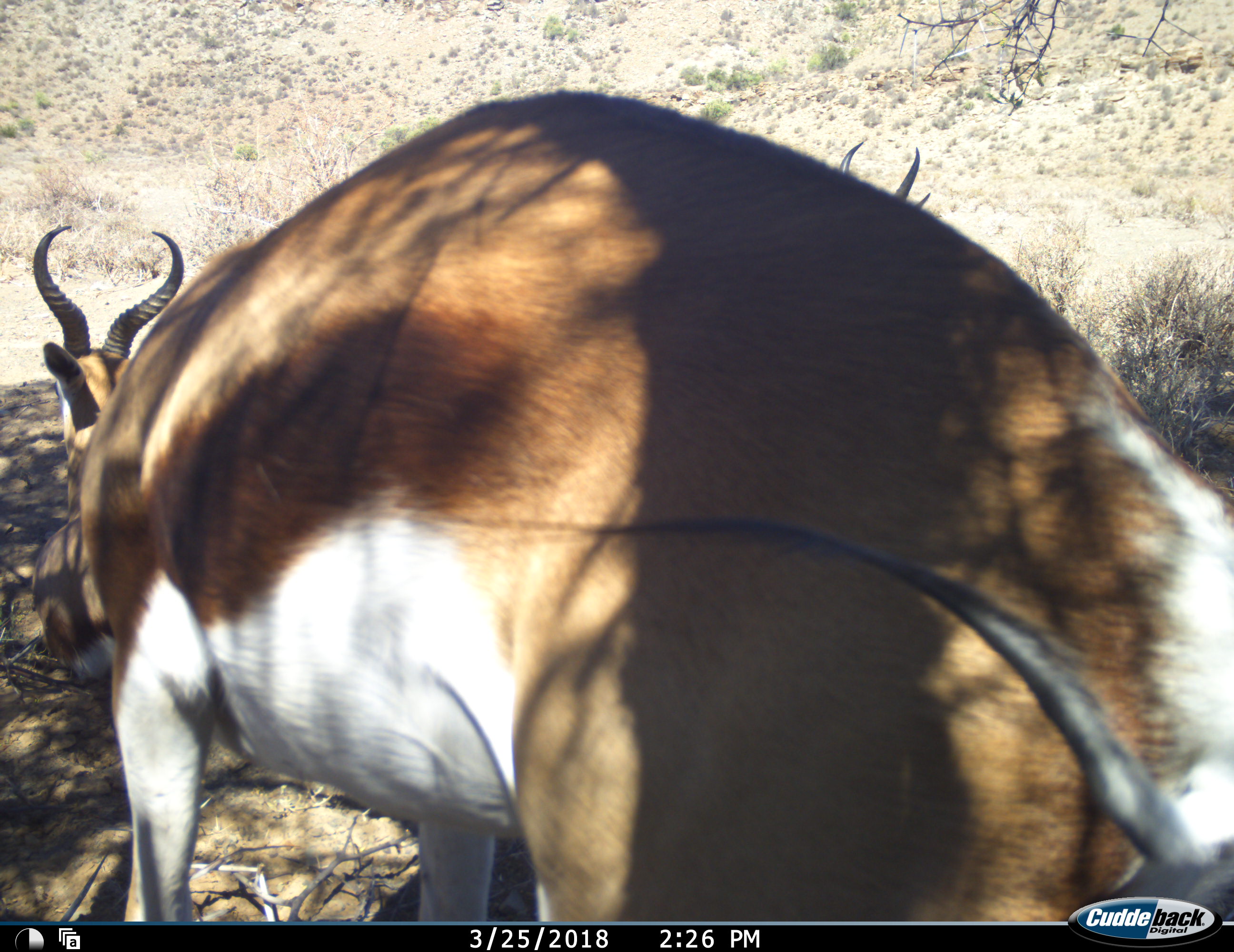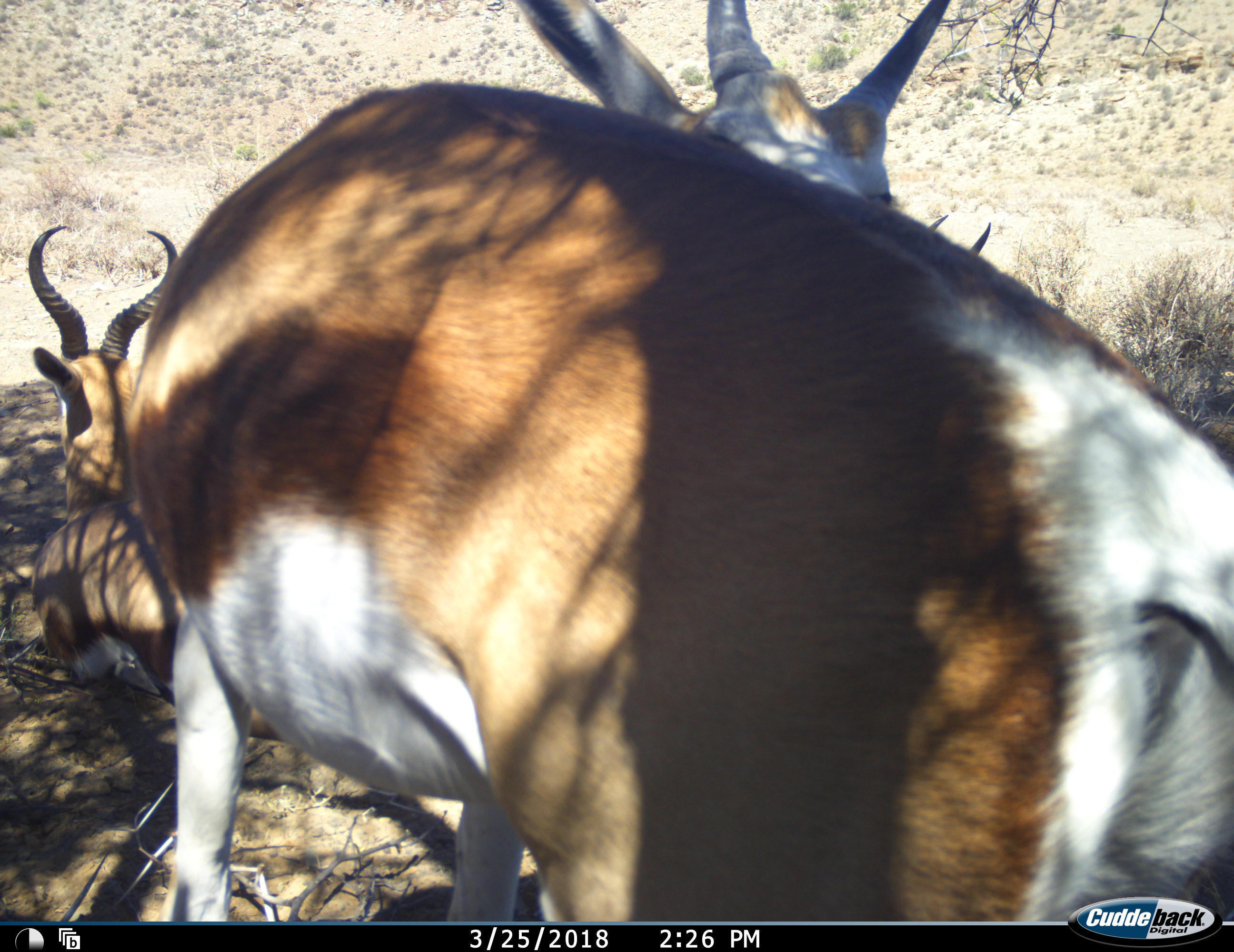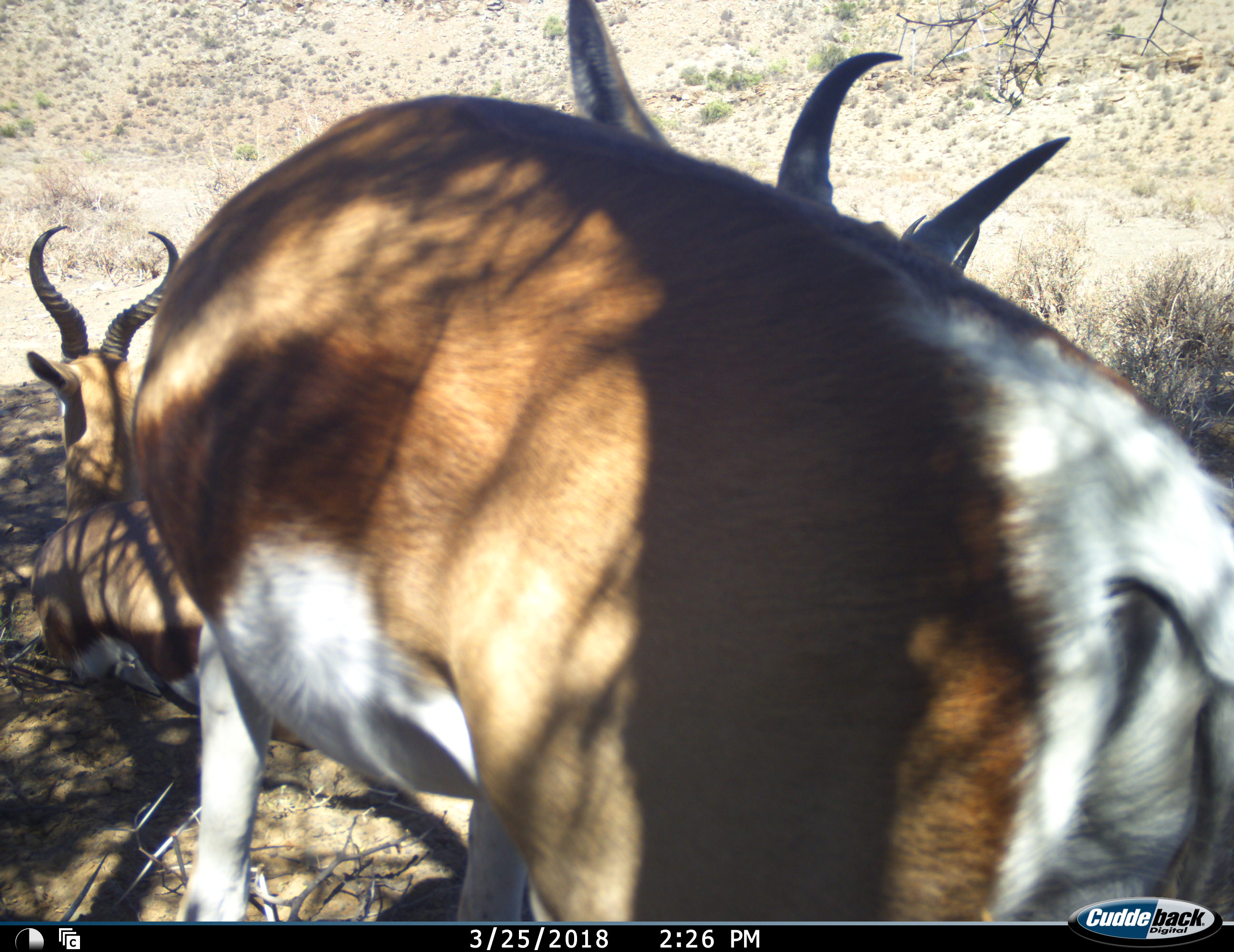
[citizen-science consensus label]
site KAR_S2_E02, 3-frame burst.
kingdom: Animalia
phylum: Chordata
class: Mammalia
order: Artiodactyla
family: Bovidae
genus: Antidorcas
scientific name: Antidorcas marsupialis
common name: springbok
Springbok (Antidorcas marsupialis), count 3. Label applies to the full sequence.